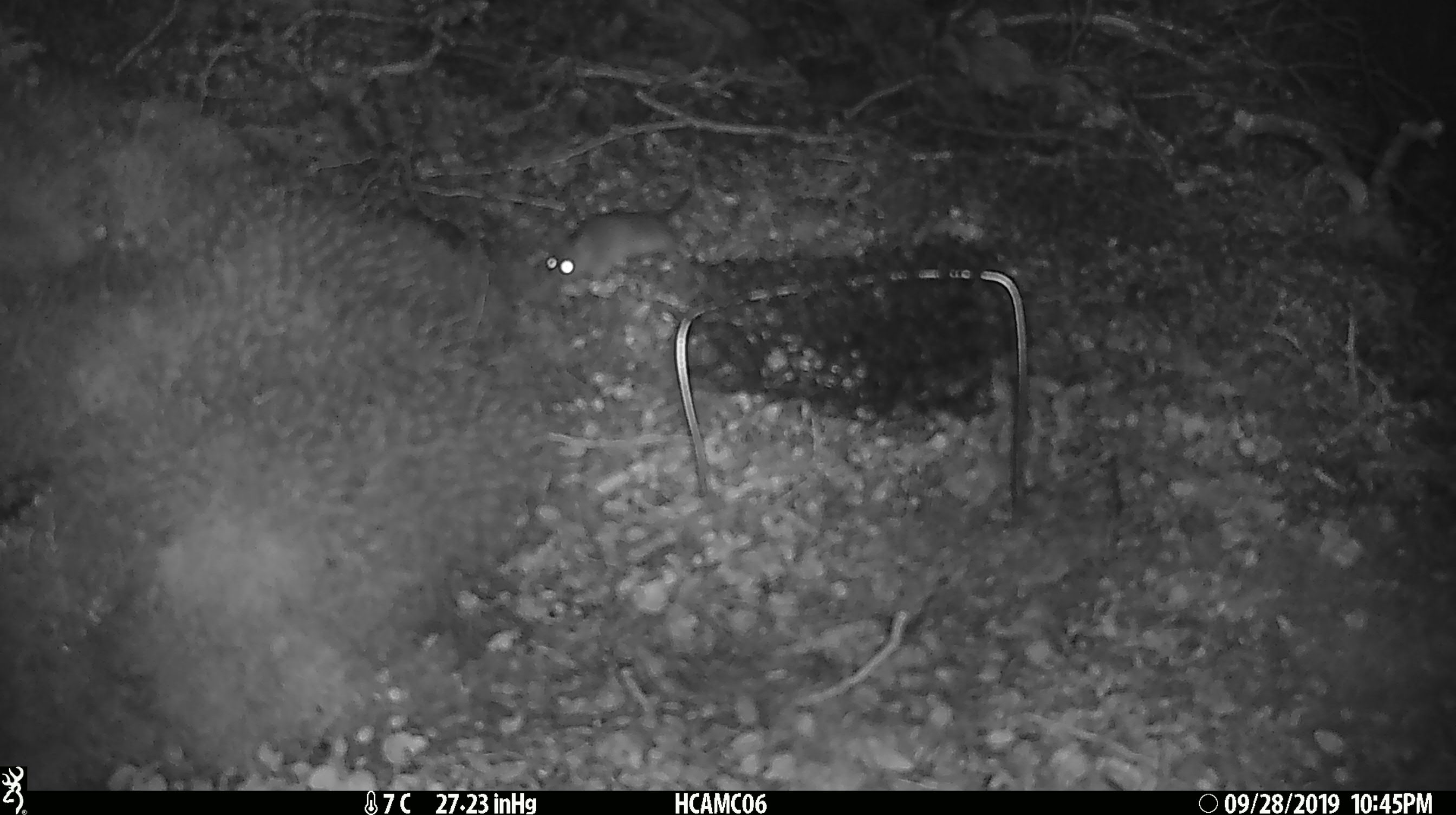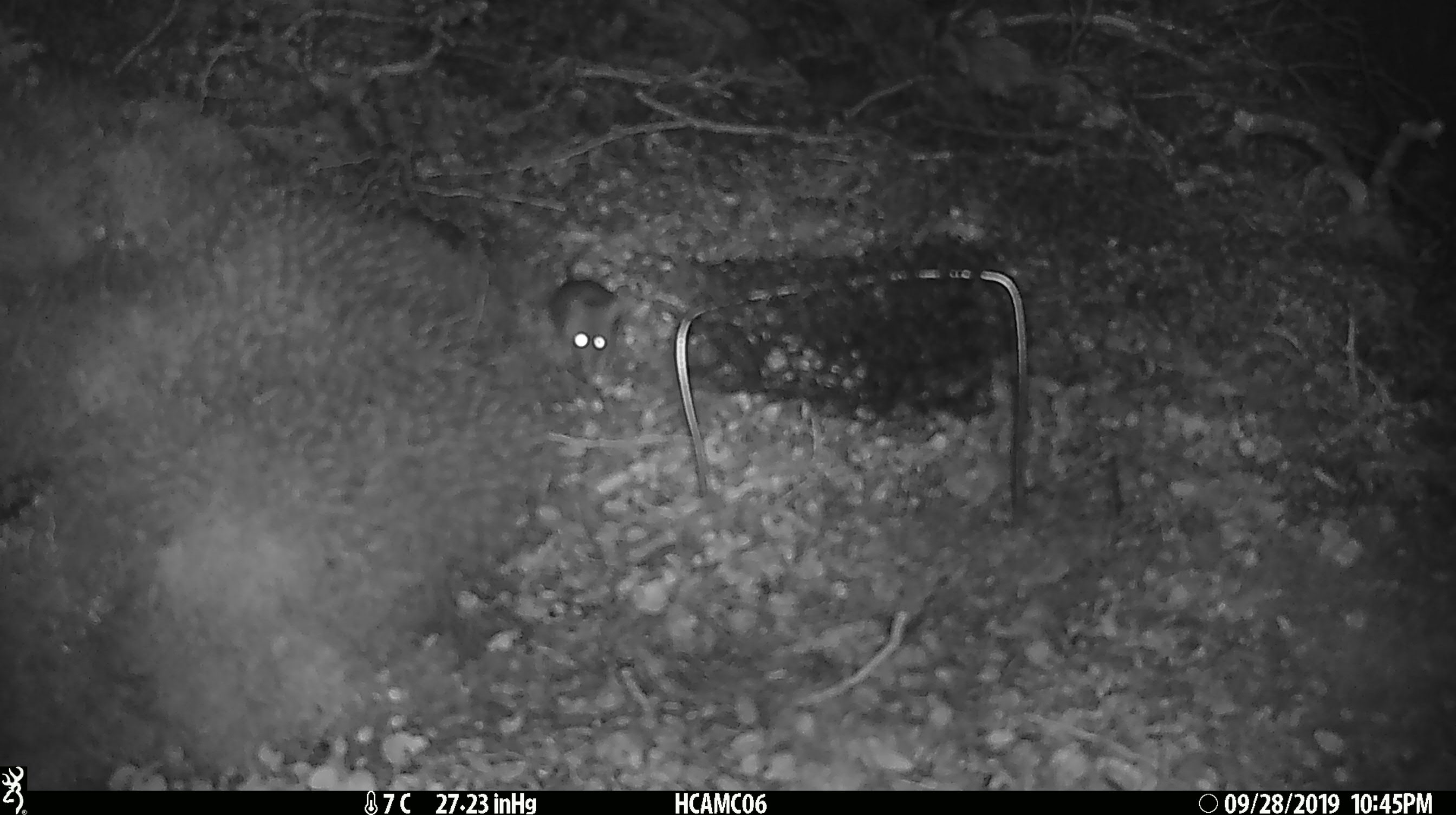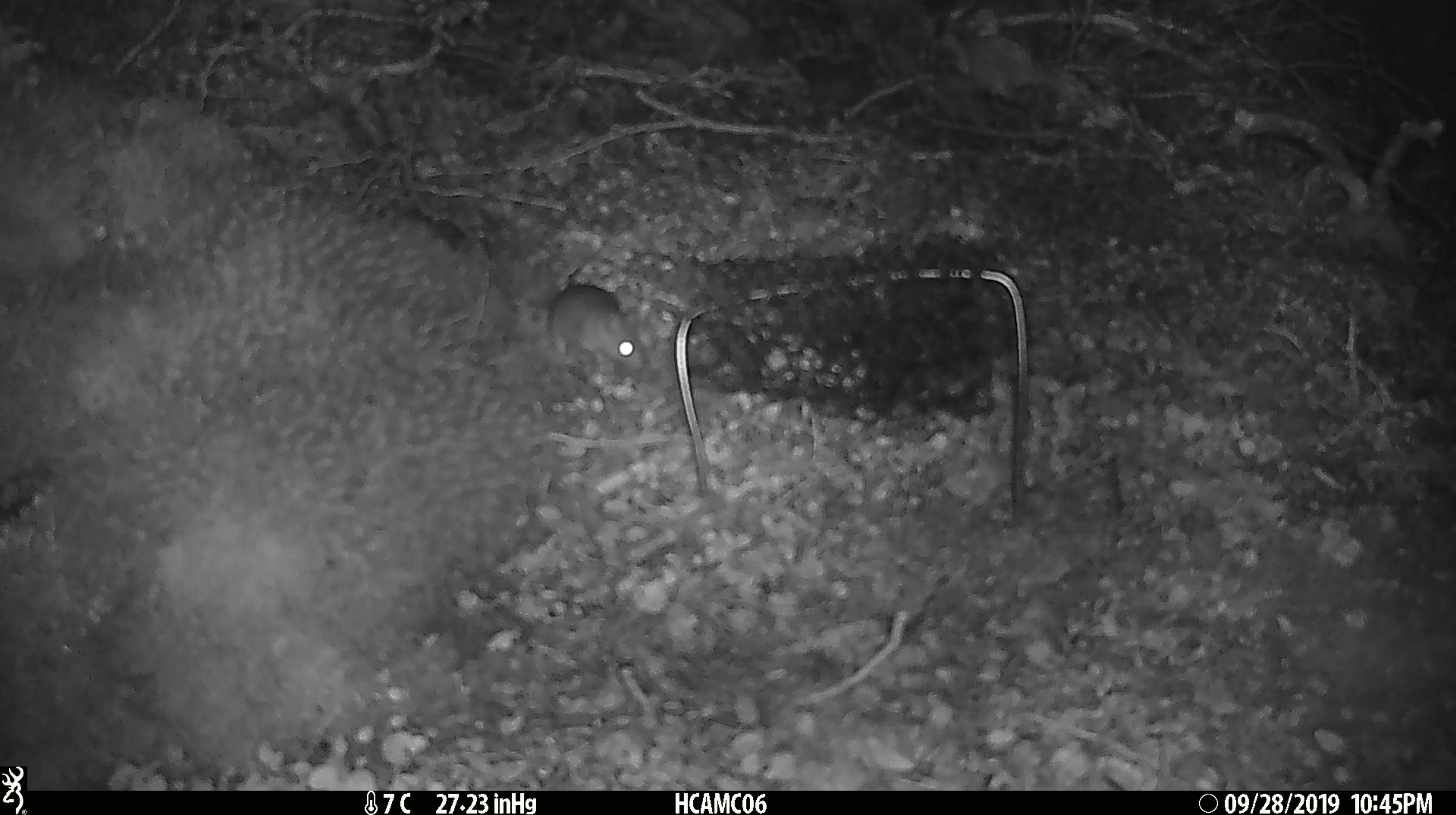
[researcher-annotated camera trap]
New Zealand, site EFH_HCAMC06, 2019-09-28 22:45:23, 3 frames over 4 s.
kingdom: Animalia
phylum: Chordata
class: Mammalia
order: Rodentia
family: Muridae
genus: Mus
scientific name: Mus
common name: mouse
Mouse (Mus).